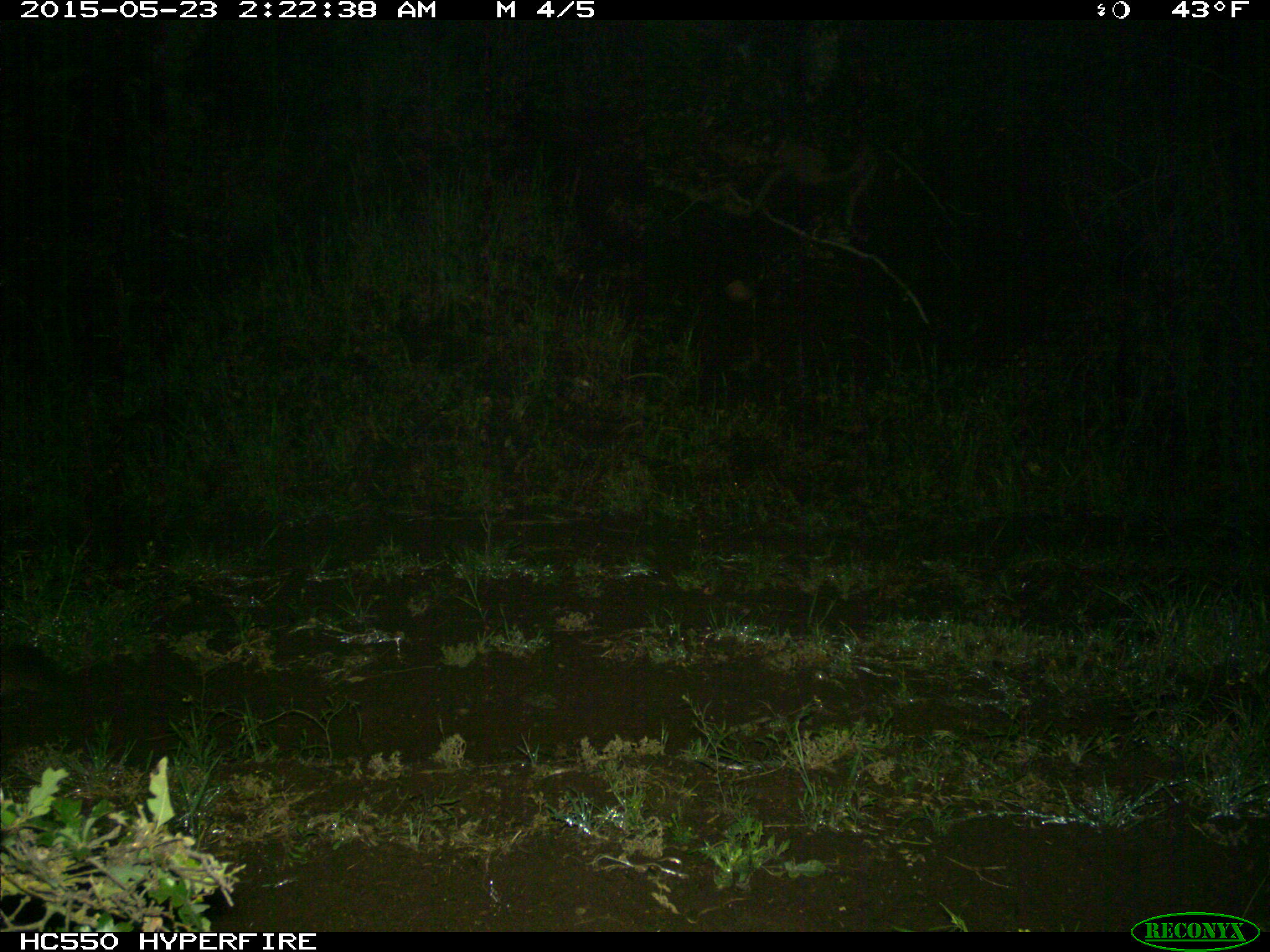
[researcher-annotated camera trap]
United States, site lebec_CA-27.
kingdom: Animalia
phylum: Chordata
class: Mammalia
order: Carnivora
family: Felidae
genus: Puma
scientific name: Puma concolor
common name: mountain lion